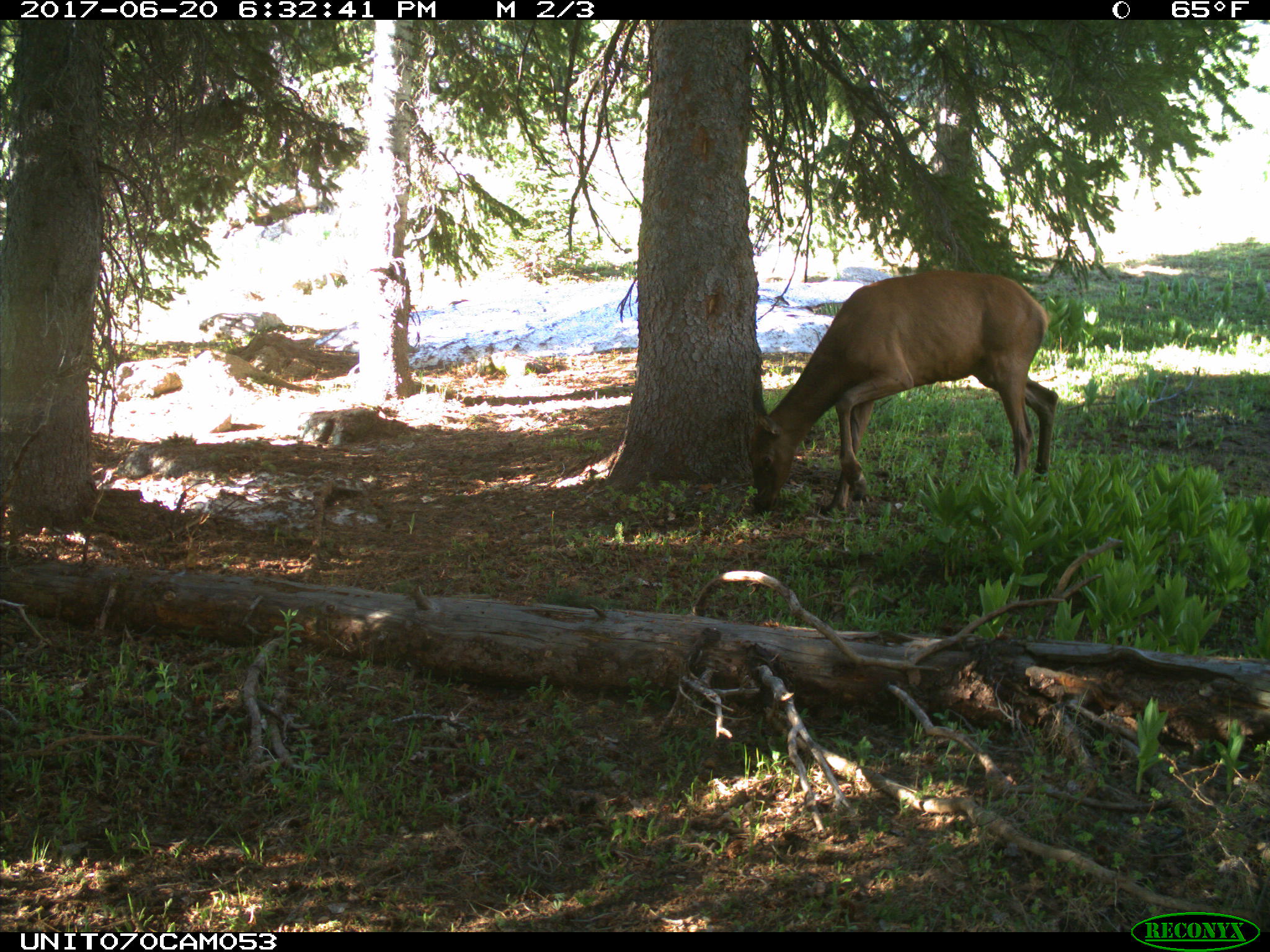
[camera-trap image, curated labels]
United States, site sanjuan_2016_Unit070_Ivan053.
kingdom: Animalia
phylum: Chordata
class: Mammalia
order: Artiodactyla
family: Cervidae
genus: Cervus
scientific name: Cervus elaphus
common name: red deer